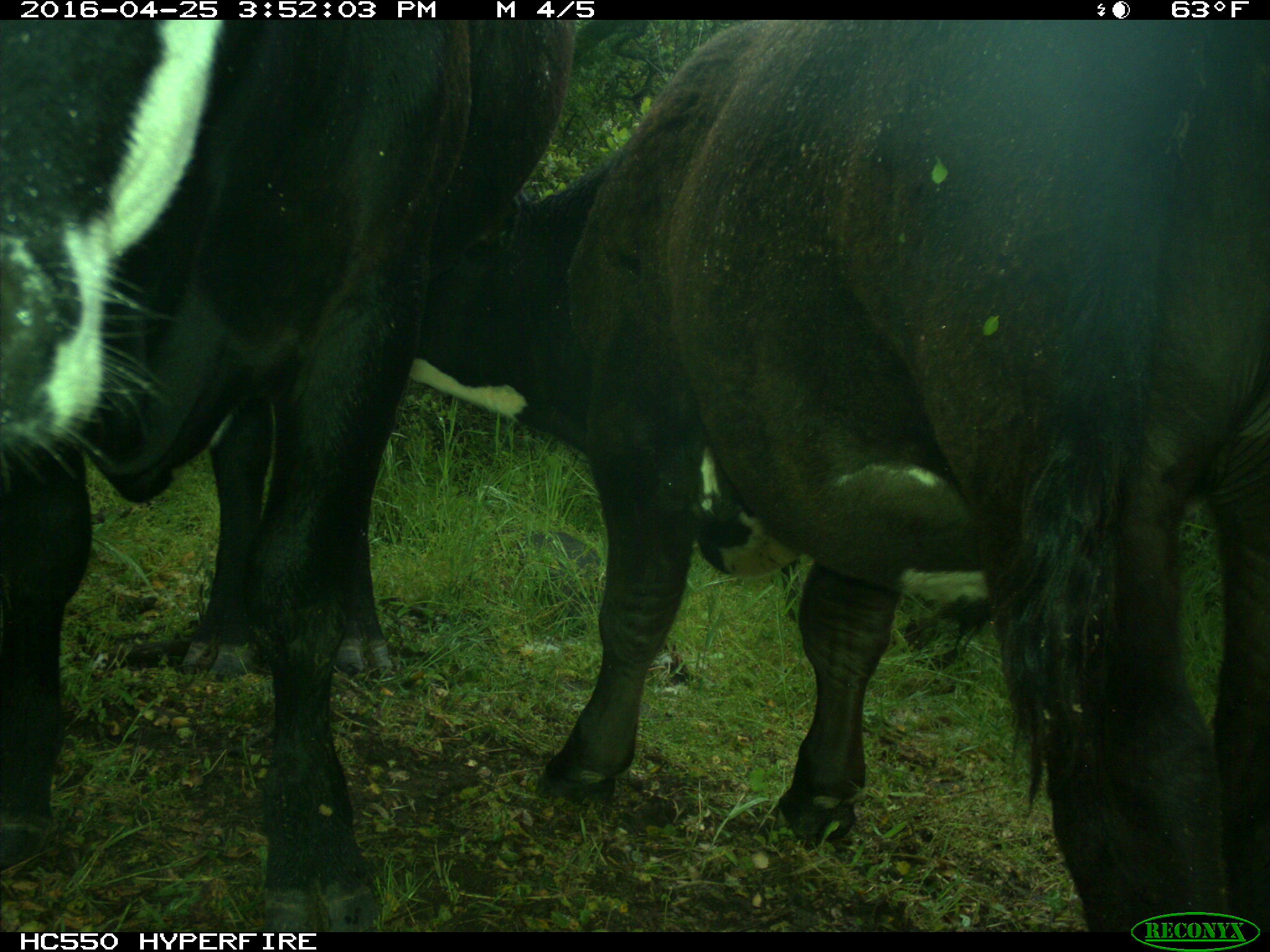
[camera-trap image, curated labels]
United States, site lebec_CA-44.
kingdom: Animalia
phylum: Chordata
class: Mammalia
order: Artiodactyla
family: Bovidae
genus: Bos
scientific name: Bos taurus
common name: domestic cow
Bos taurus (domestic cow).